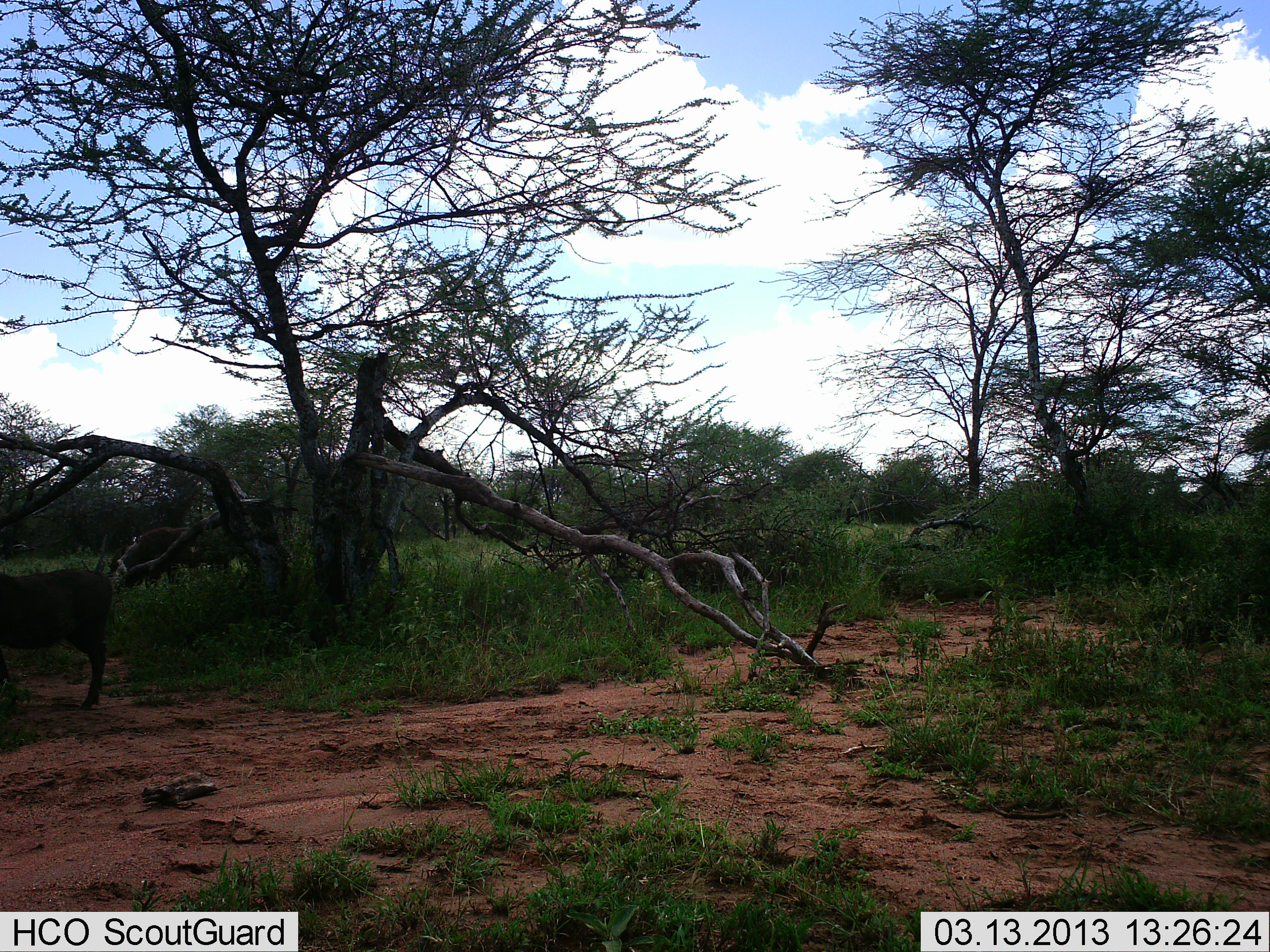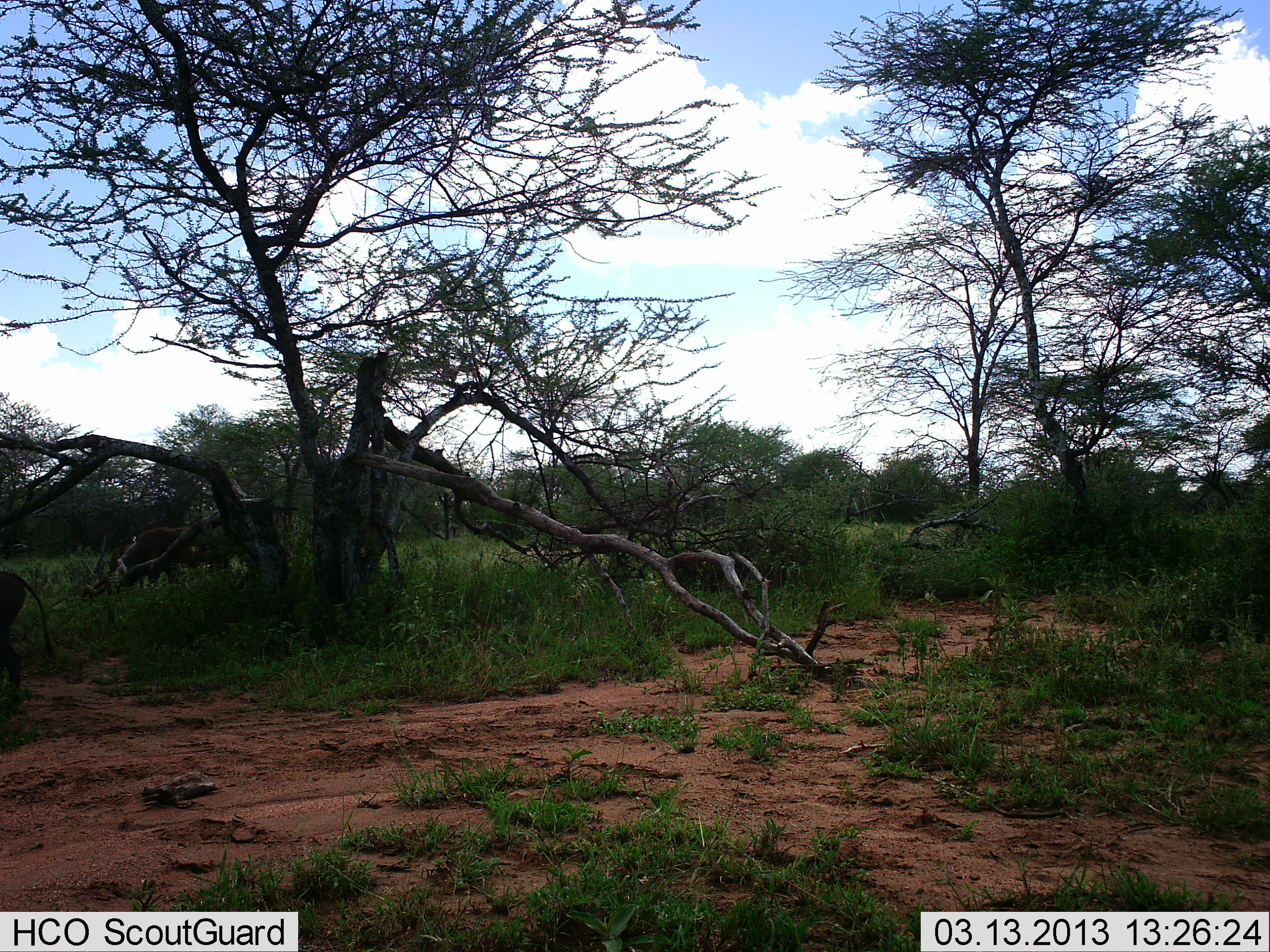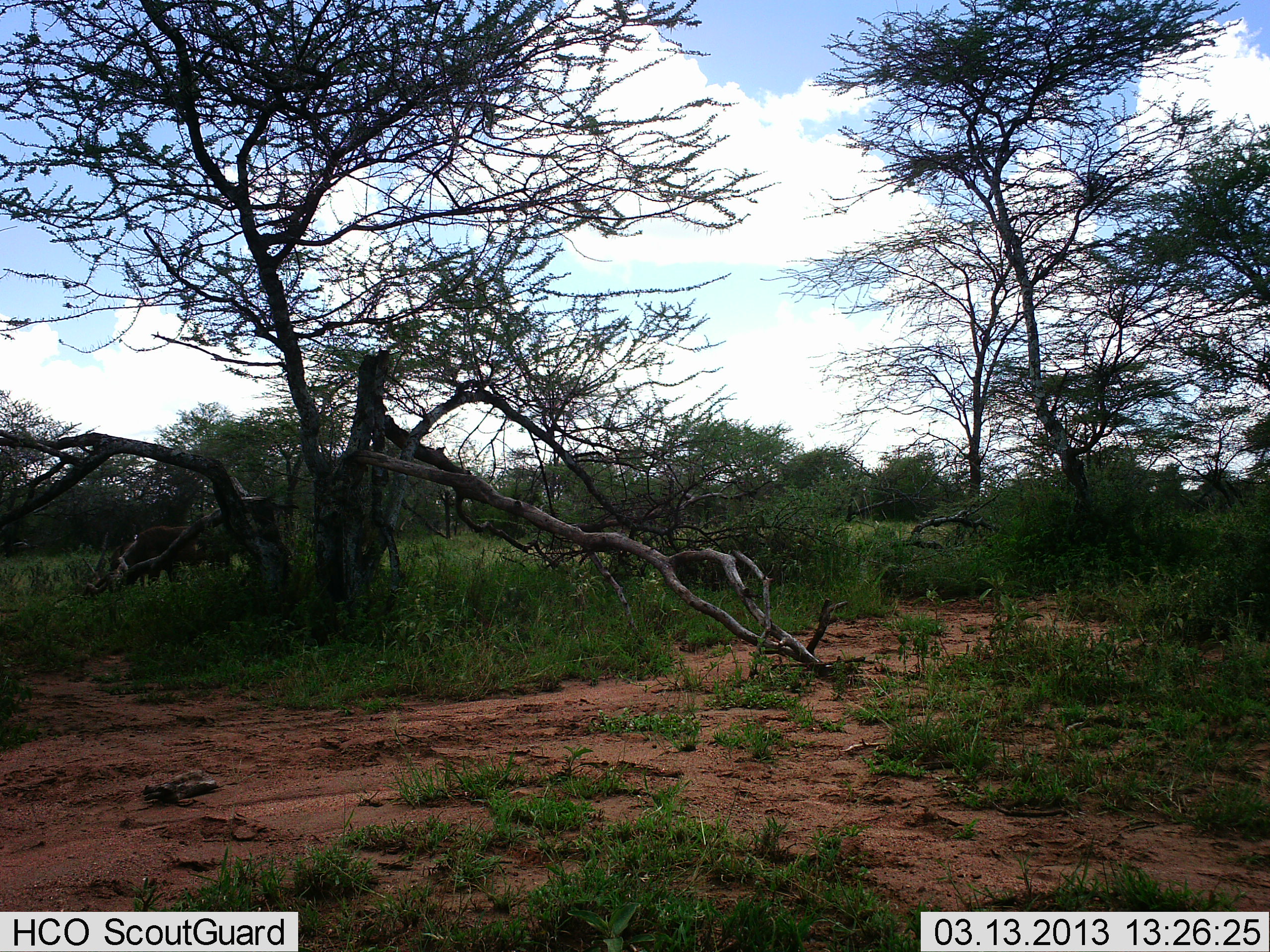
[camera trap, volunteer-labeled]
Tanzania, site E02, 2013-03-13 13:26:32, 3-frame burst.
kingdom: Animalia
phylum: Chordata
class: Mammalia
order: Artiodactyla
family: Suidae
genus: Phacochoerus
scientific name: Phacochoerus africanus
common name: warthog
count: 1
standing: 23%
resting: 0%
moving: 85%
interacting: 0%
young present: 0%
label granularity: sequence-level